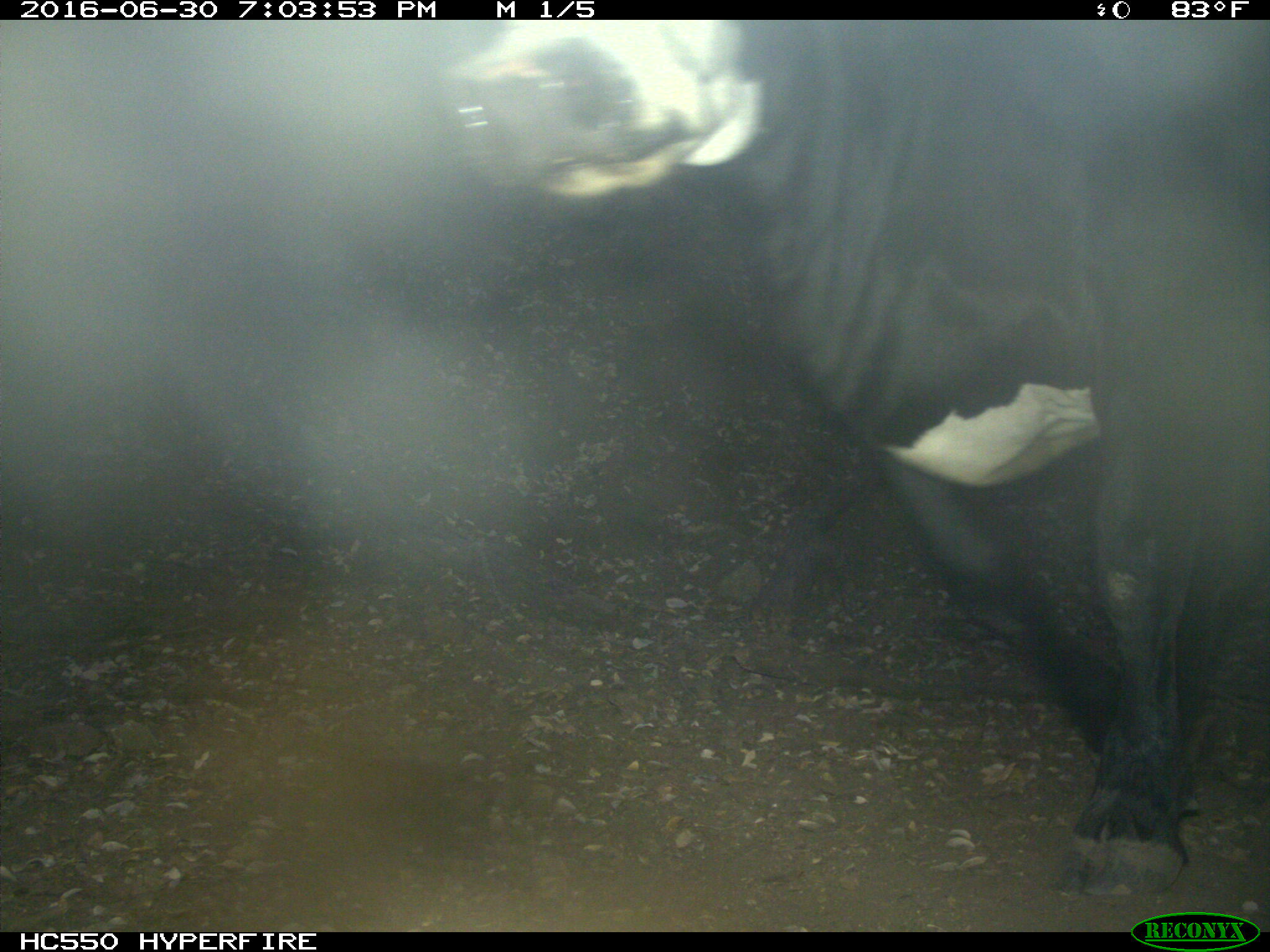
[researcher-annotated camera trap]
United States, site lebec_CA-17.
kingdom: Animalia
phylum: Chordata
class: Mammalia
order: Artiodactyla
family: Bovidae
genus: Bos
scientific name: Bos taurus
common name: domestic cow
Bos taurus (domestic cow).